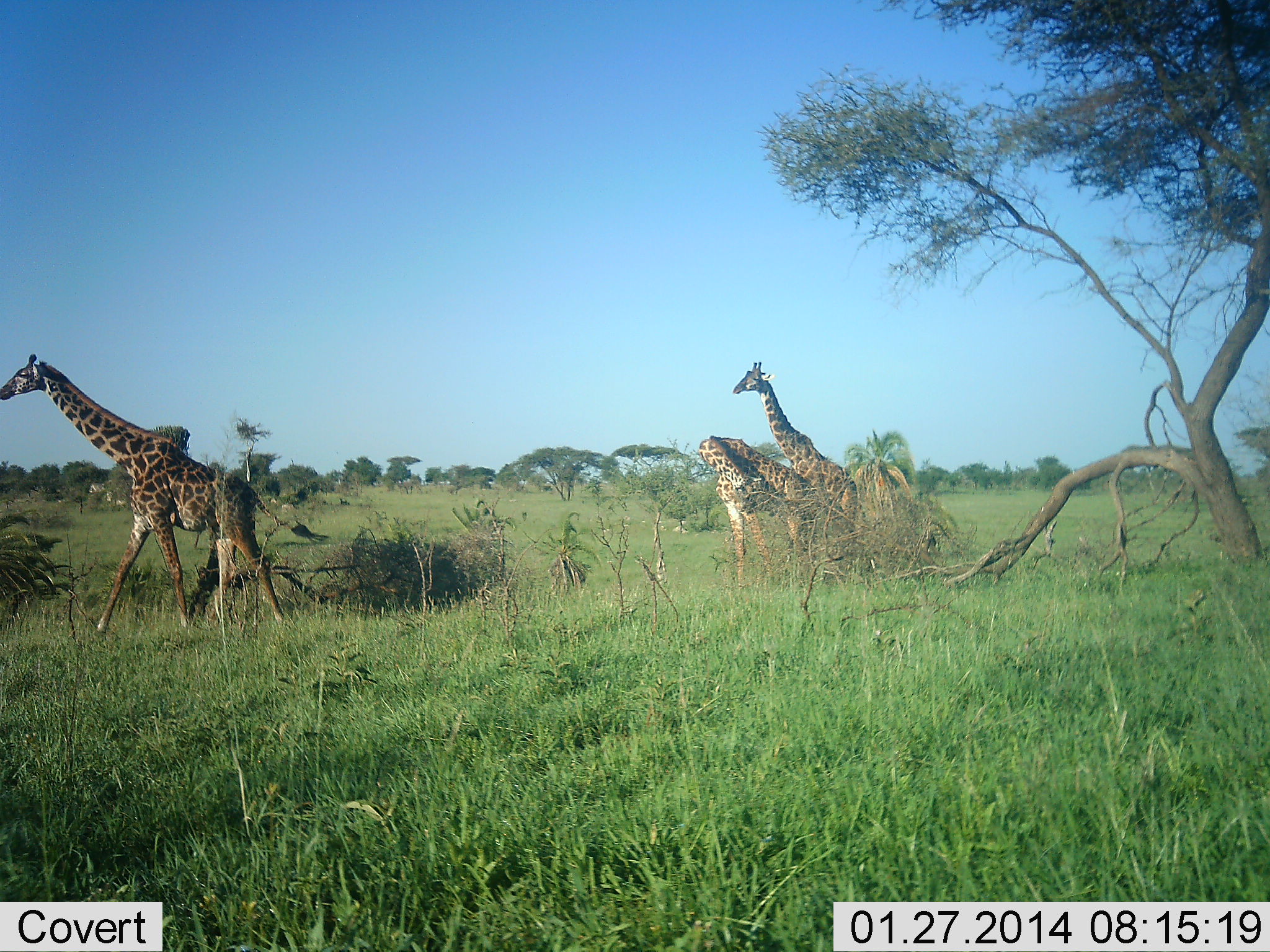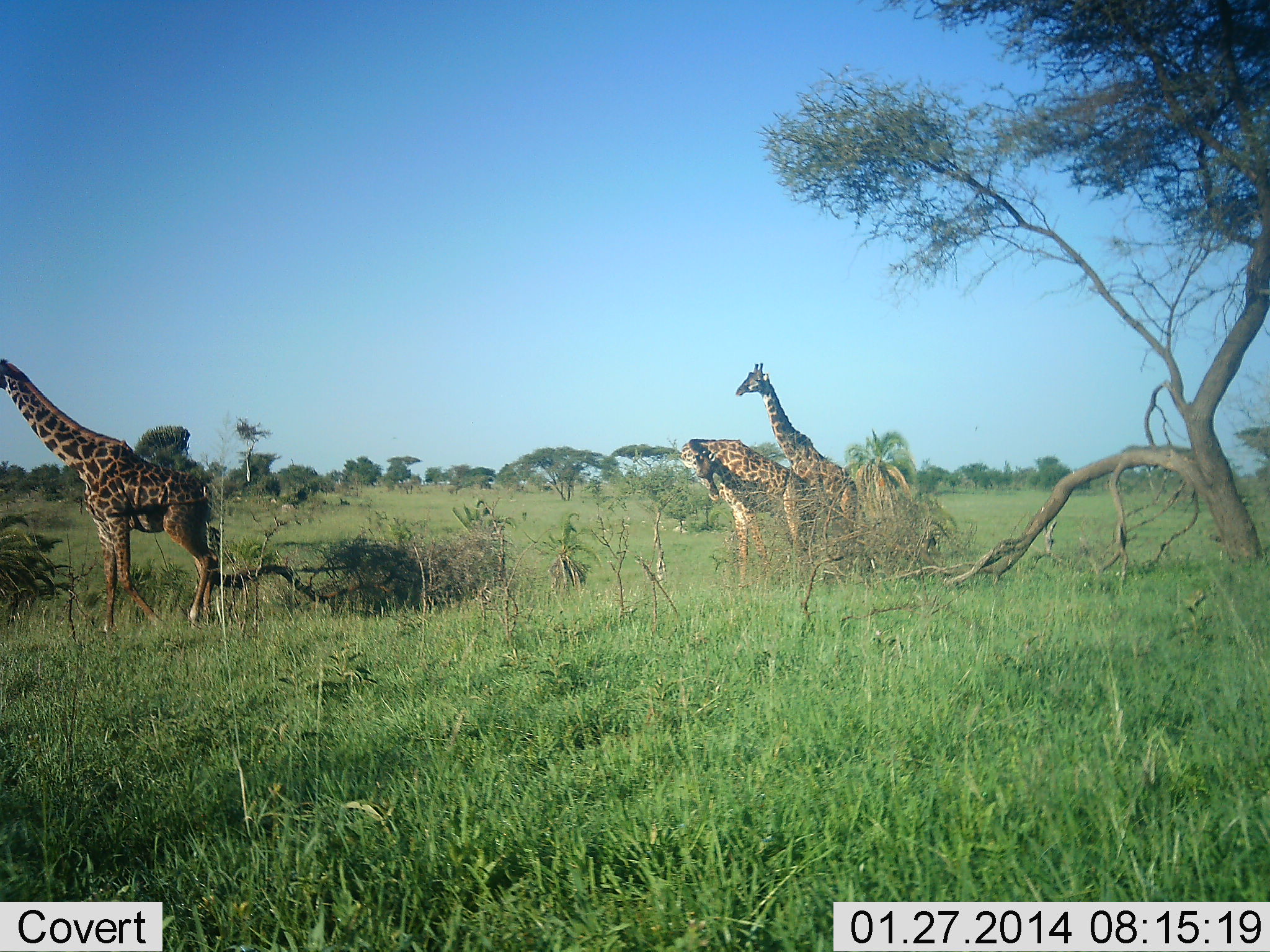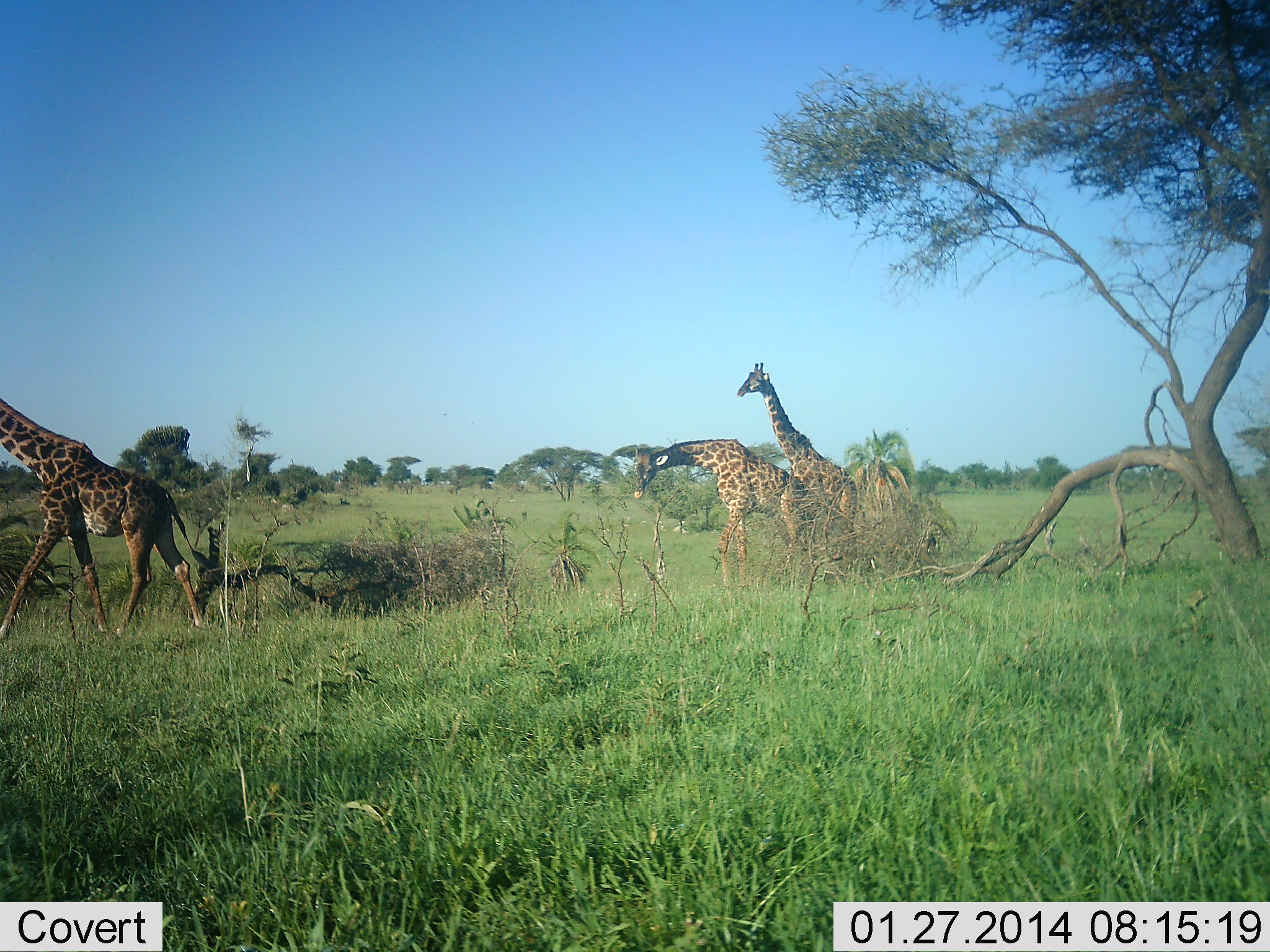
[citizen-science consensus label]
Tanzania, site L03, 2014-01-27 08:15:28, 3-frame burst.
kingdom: Animalia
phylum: Chordata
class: Mammalia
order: Artiodactyla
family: Giraffidae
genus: Giraffa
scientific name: Giraffa camelopardalis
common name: giraffe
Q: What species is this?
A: Giraffe (Giraffa camelopardalis).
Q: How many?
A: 3.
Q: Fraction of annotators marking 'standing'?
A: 70%.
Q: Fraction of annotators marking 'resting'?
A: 0%.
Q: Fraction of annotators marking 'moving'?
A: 90%.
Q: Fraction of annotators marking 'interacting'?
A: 0%.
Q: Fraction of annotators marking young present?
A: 0%.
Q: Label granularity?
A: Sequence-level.